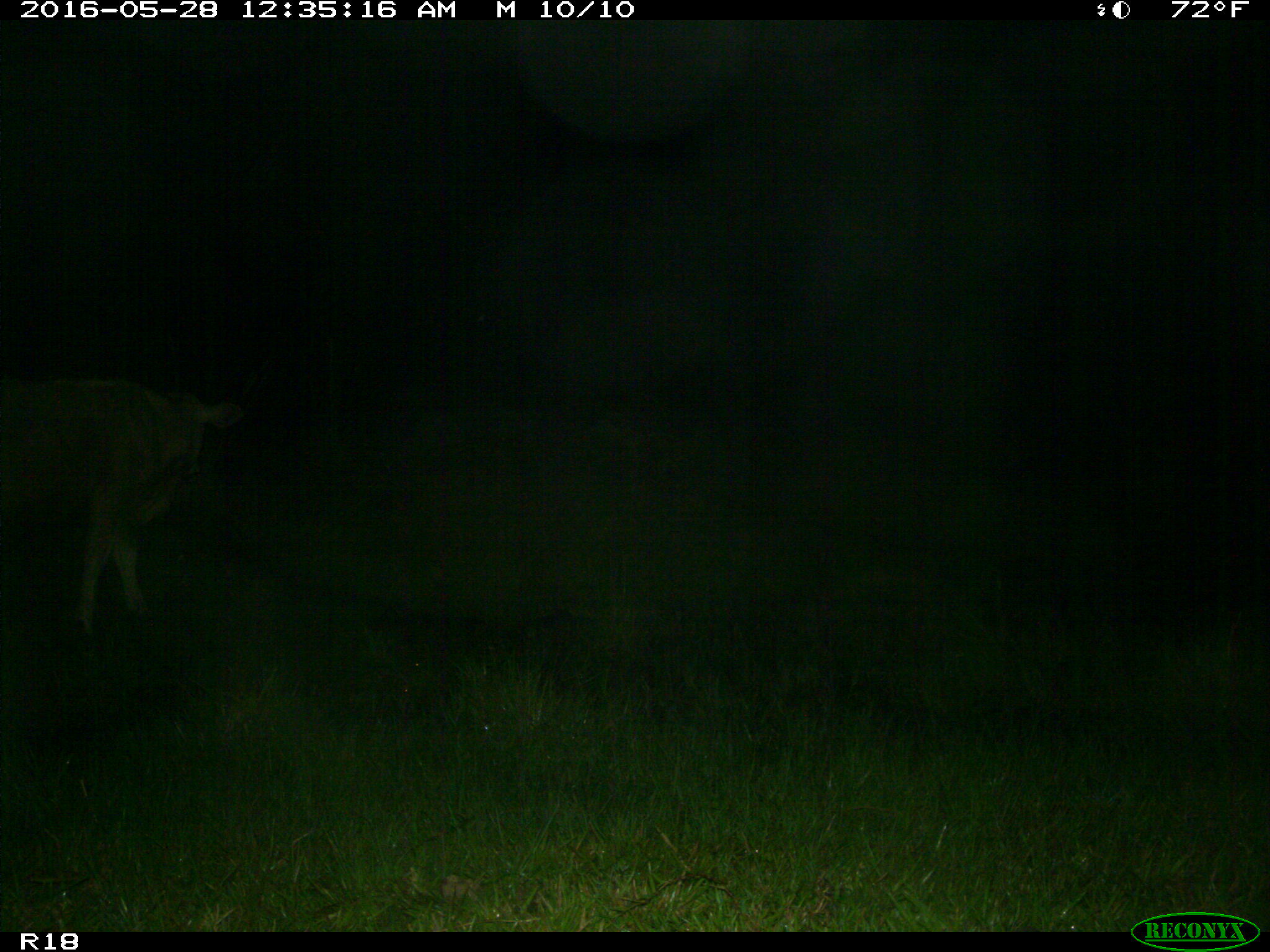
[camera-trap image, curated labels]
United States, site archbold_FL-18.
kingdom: Animalia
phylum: Chordata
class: Mammalia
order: Artiodactyla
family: Bovidae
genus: Bos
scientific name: Bos taurus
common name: domestic cow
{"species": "Bos taurus (domestic cow)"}